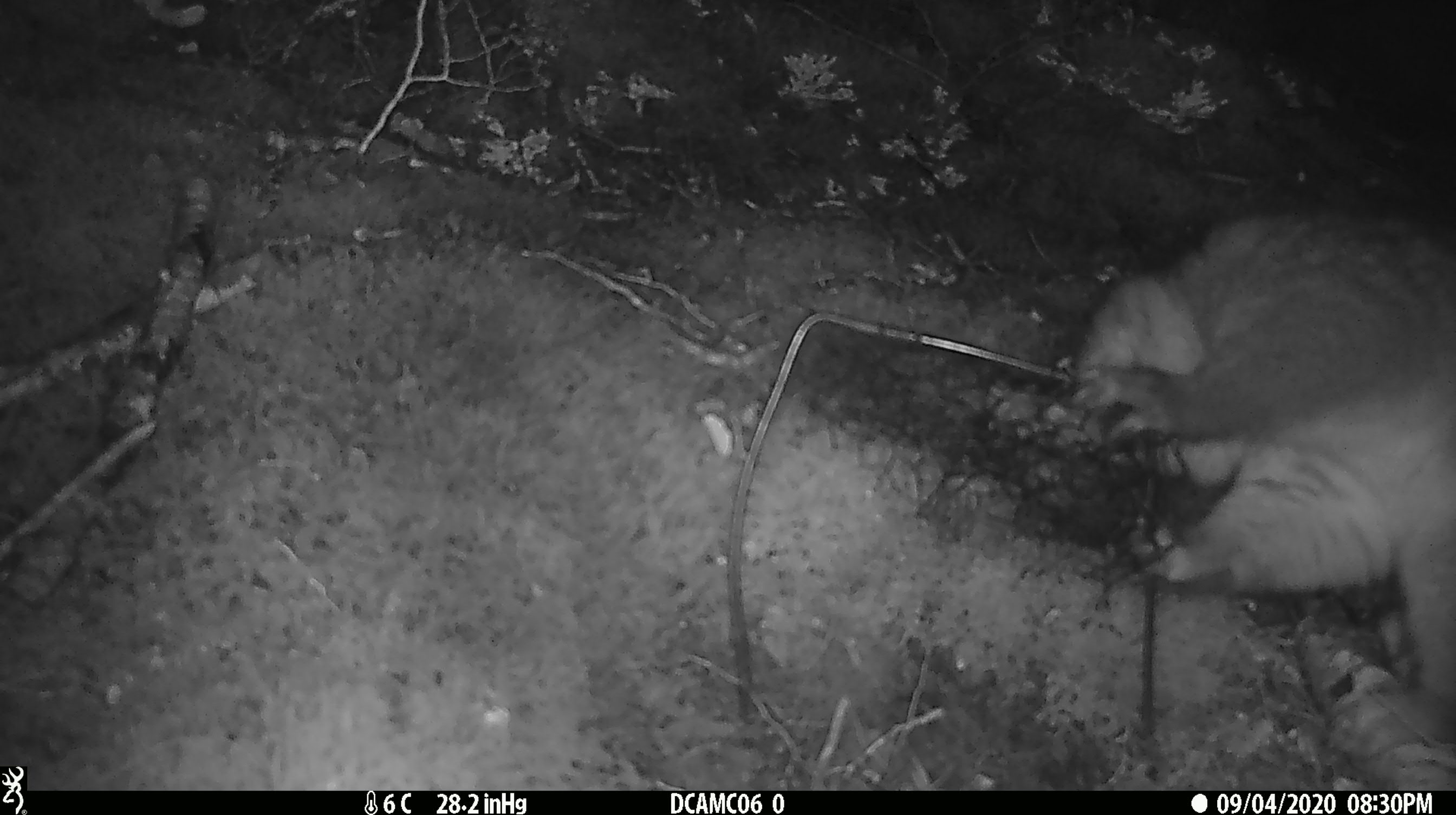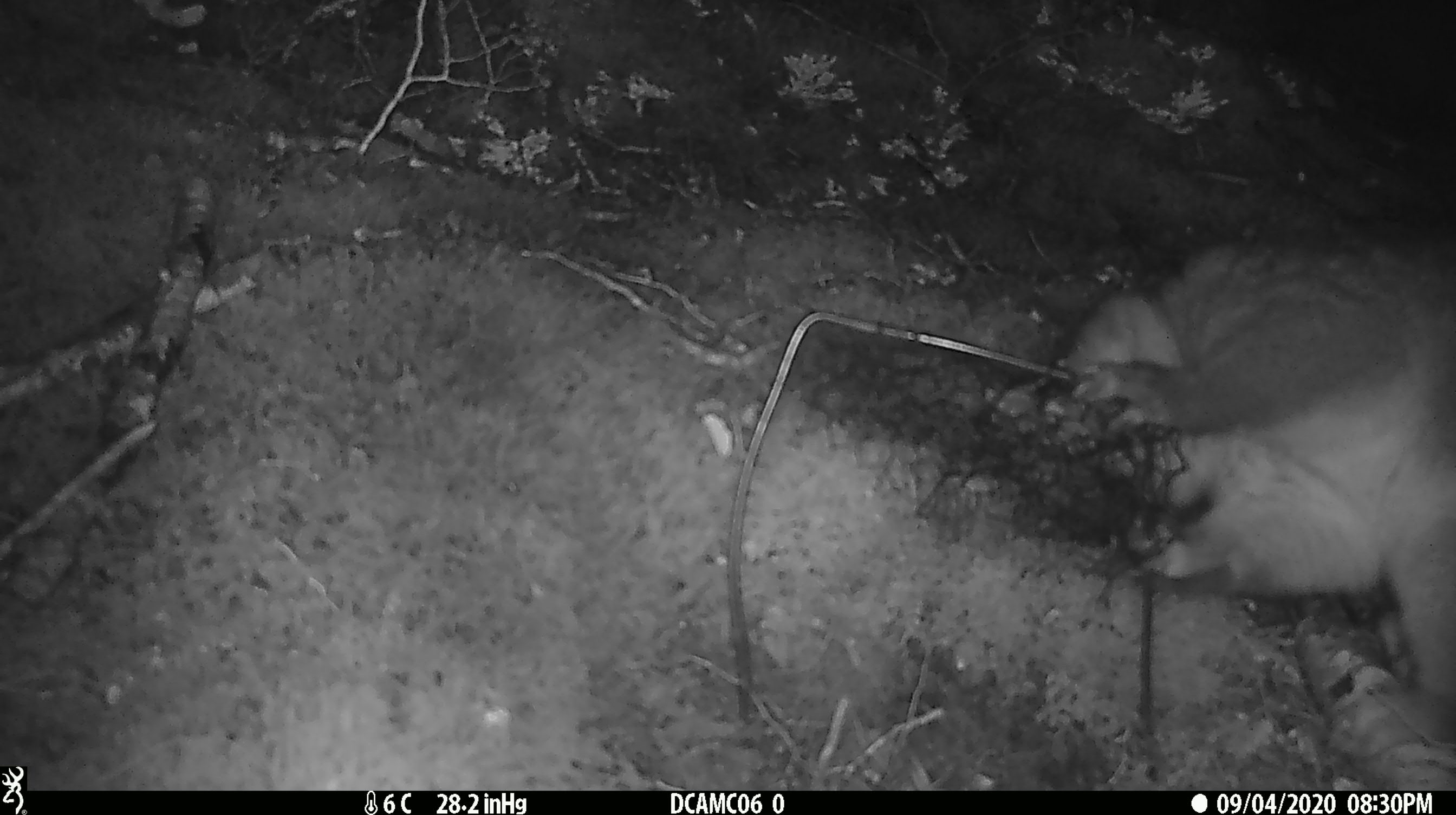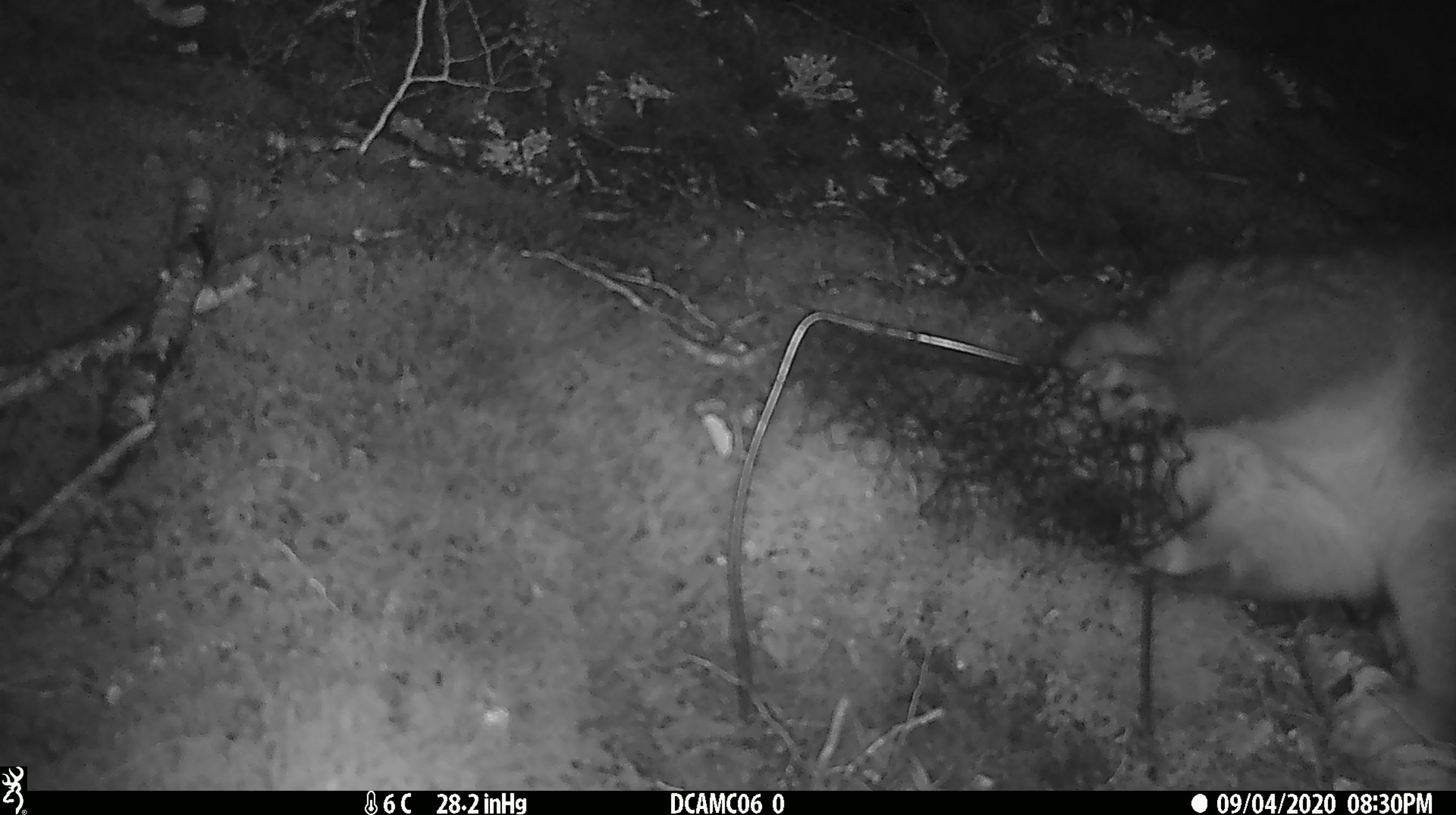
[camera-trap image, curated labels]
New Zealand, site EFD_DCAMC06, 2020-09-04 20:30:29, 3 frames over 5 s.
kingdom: Animalia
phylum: Chordata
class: Mammalia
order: Diprotodontia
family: Phalangeridae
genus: Trichosurus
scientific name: Trichosurus vulpecula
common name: common brushtail possum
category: possum